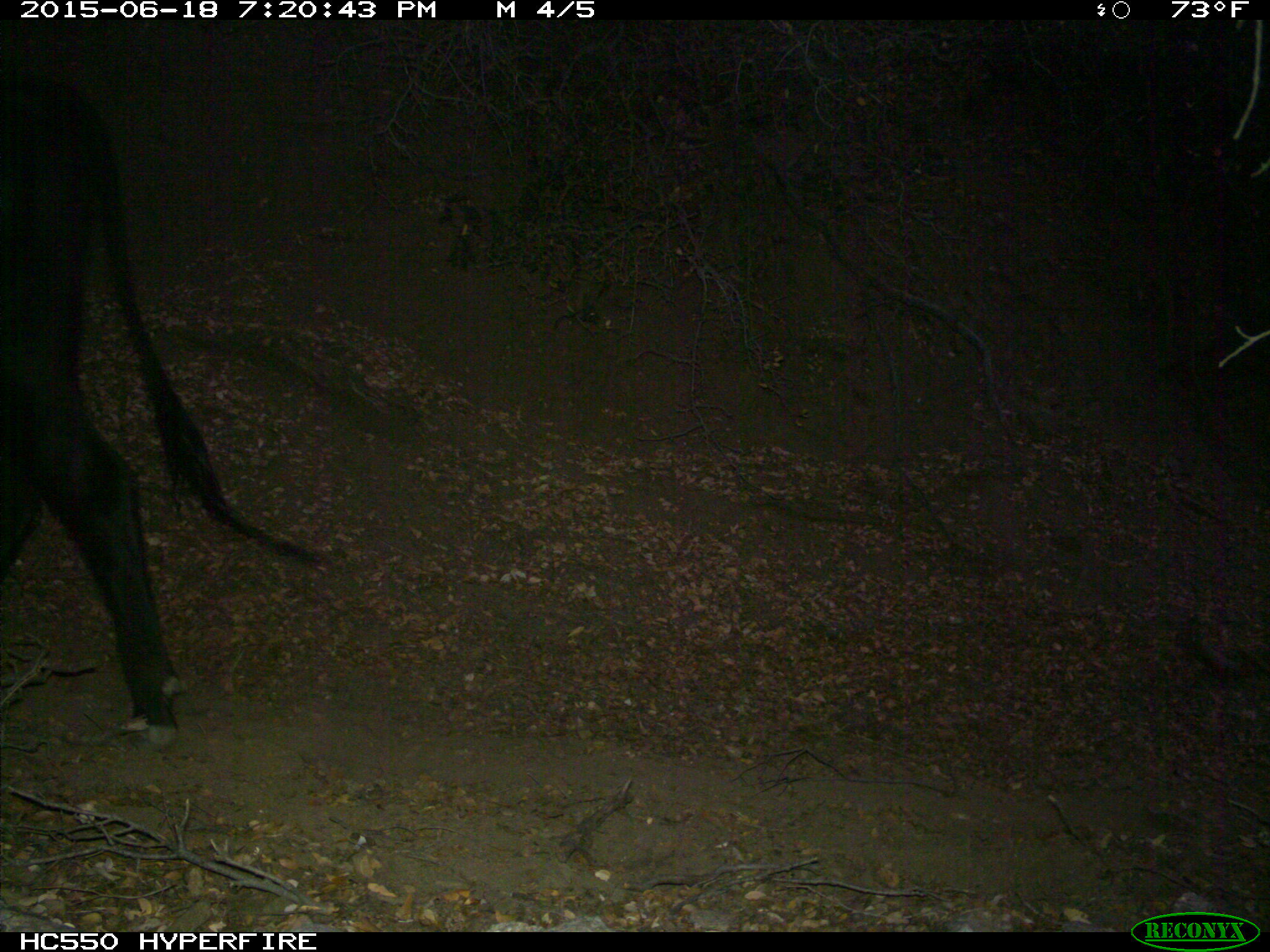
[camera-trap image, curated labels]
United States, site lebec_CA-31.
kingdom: Animalia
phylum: Chordata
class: Mammalia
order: Artiodactyla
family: Bovidae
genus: Bos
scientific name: Bos taurus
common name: domestic cow